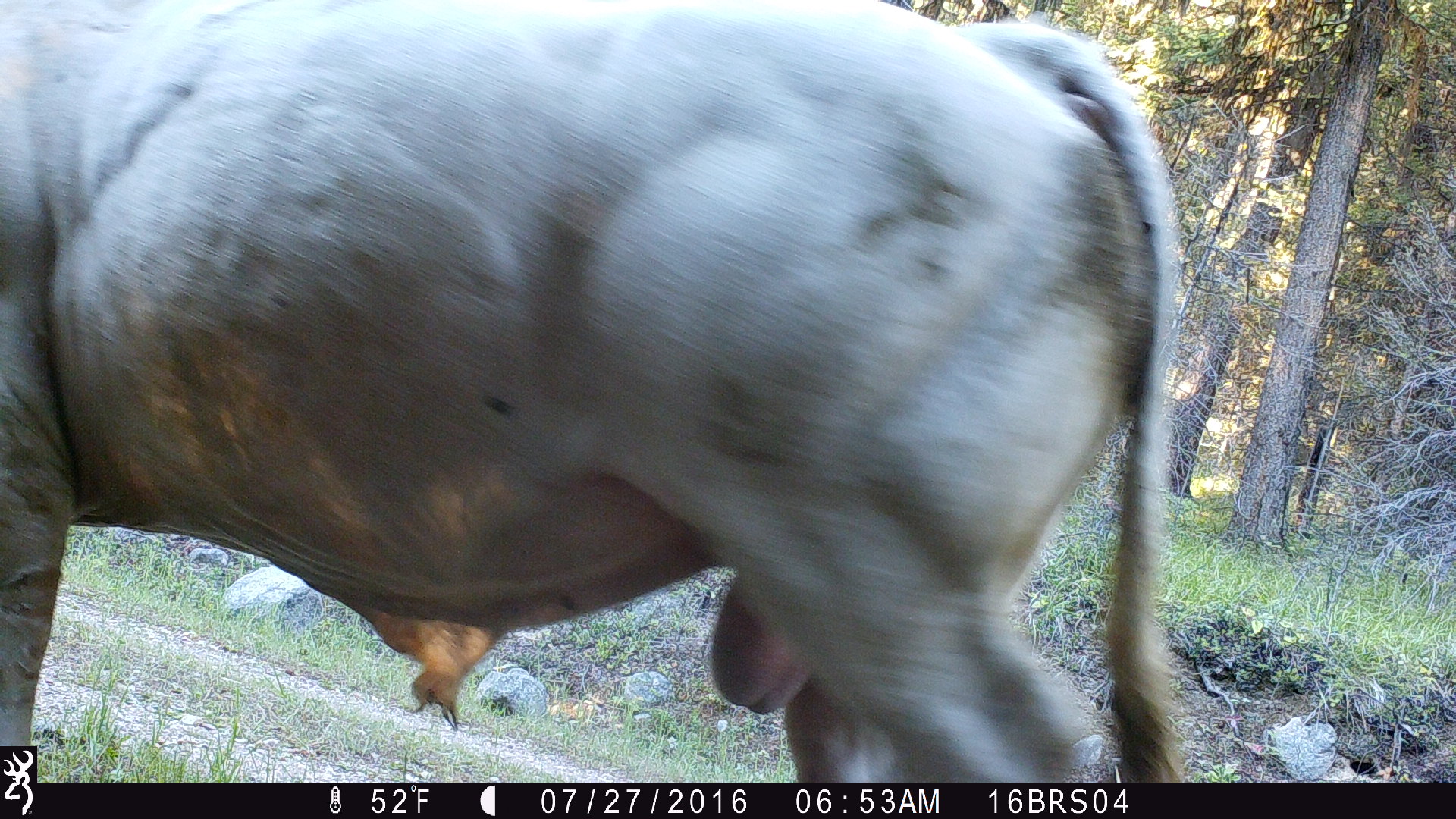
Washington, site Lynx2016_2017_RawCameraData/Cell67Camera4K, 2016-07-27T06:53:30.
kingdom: Animalia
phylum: Chordata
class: Mammalia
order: Artiodactyla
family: Bovidae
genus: Bos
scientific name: Bos taurus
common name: domestic cattle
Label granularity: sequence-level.